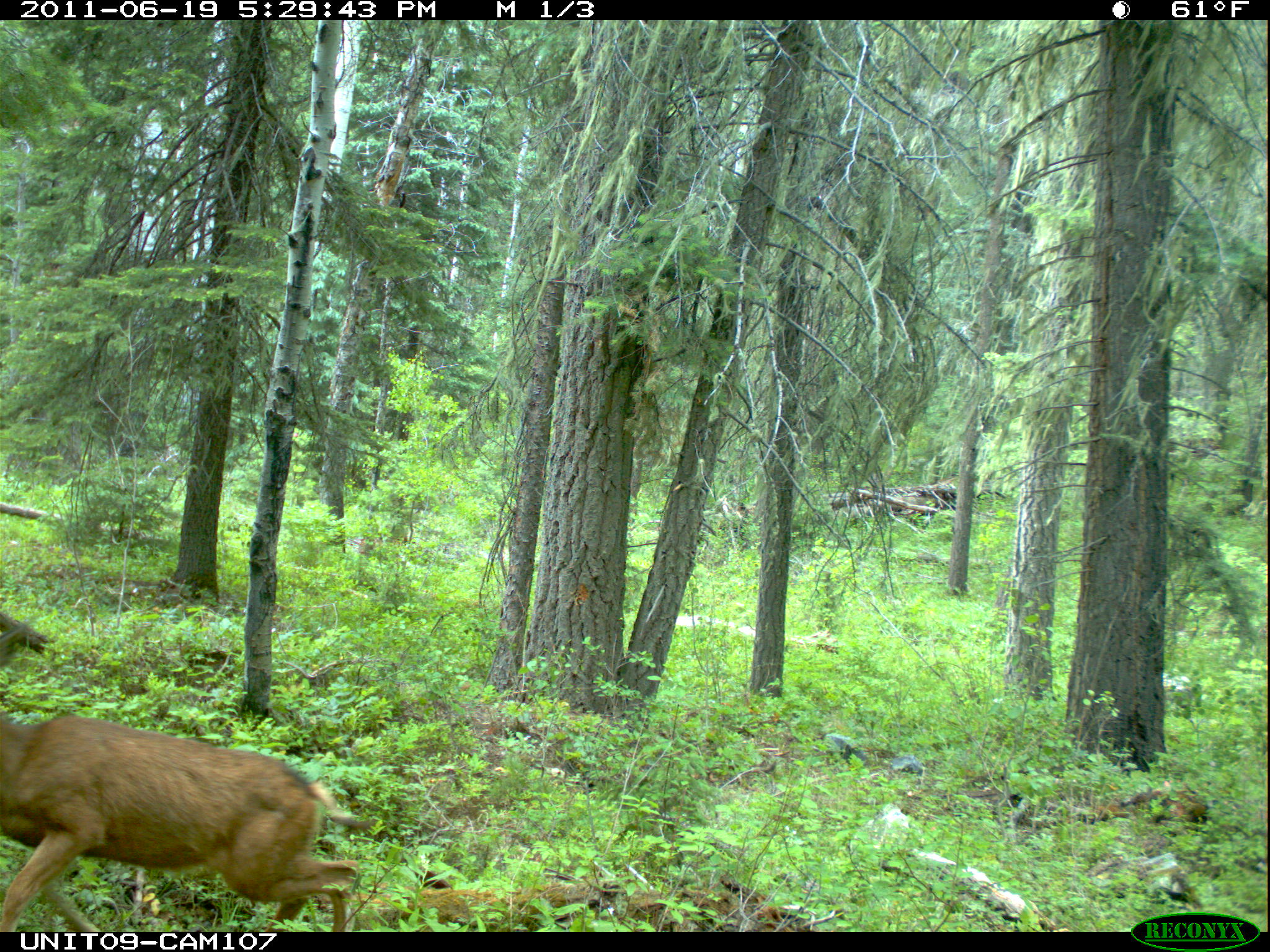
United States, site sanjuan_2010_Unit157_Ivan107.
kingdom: Animalia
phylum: Chordata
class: Mammalia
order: Artiodactyla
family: Cervidae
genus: Odocoileus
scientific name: Odocoileus hemionus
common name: mule deer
Odocoileus hemionus (mule deer).